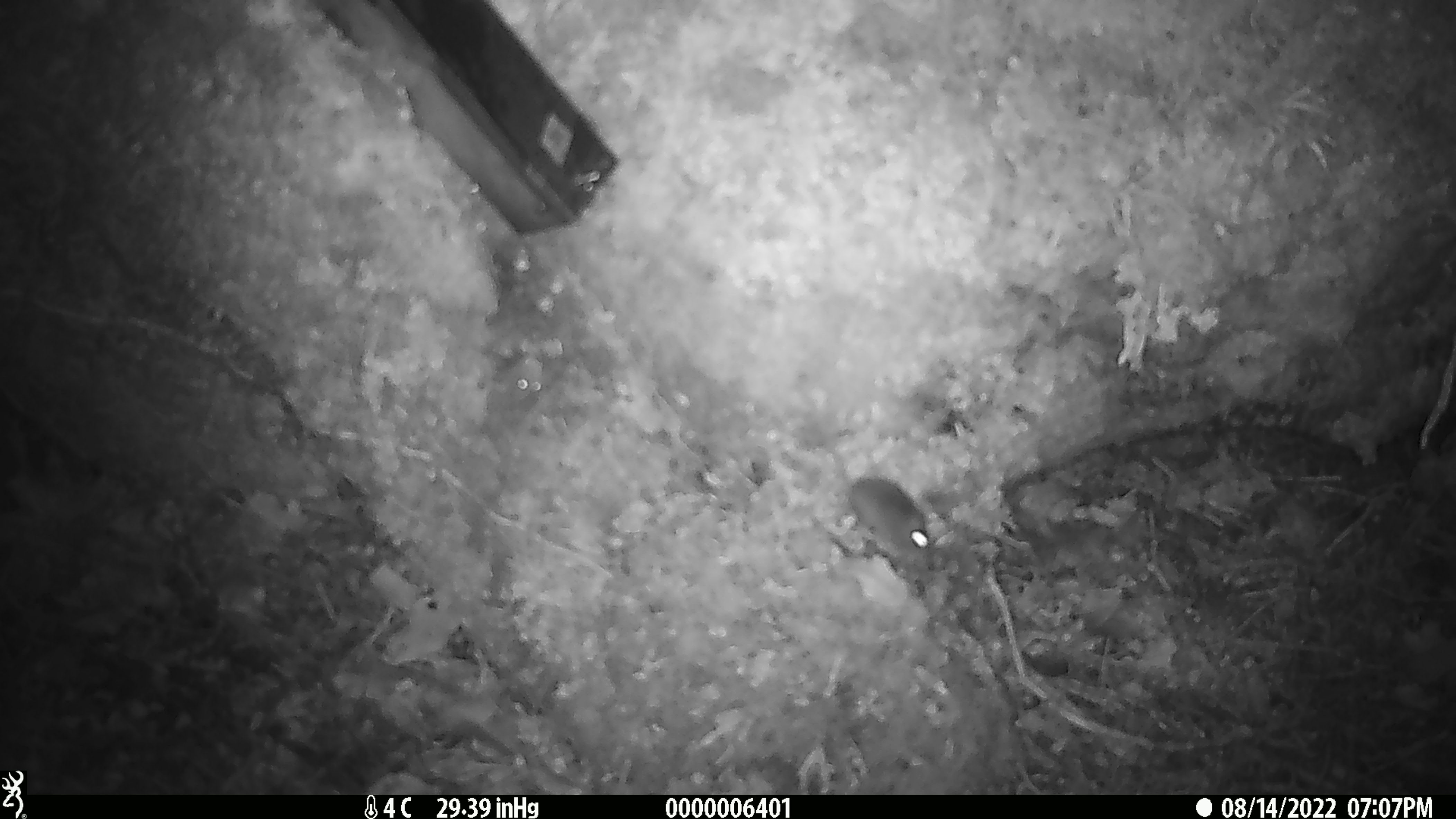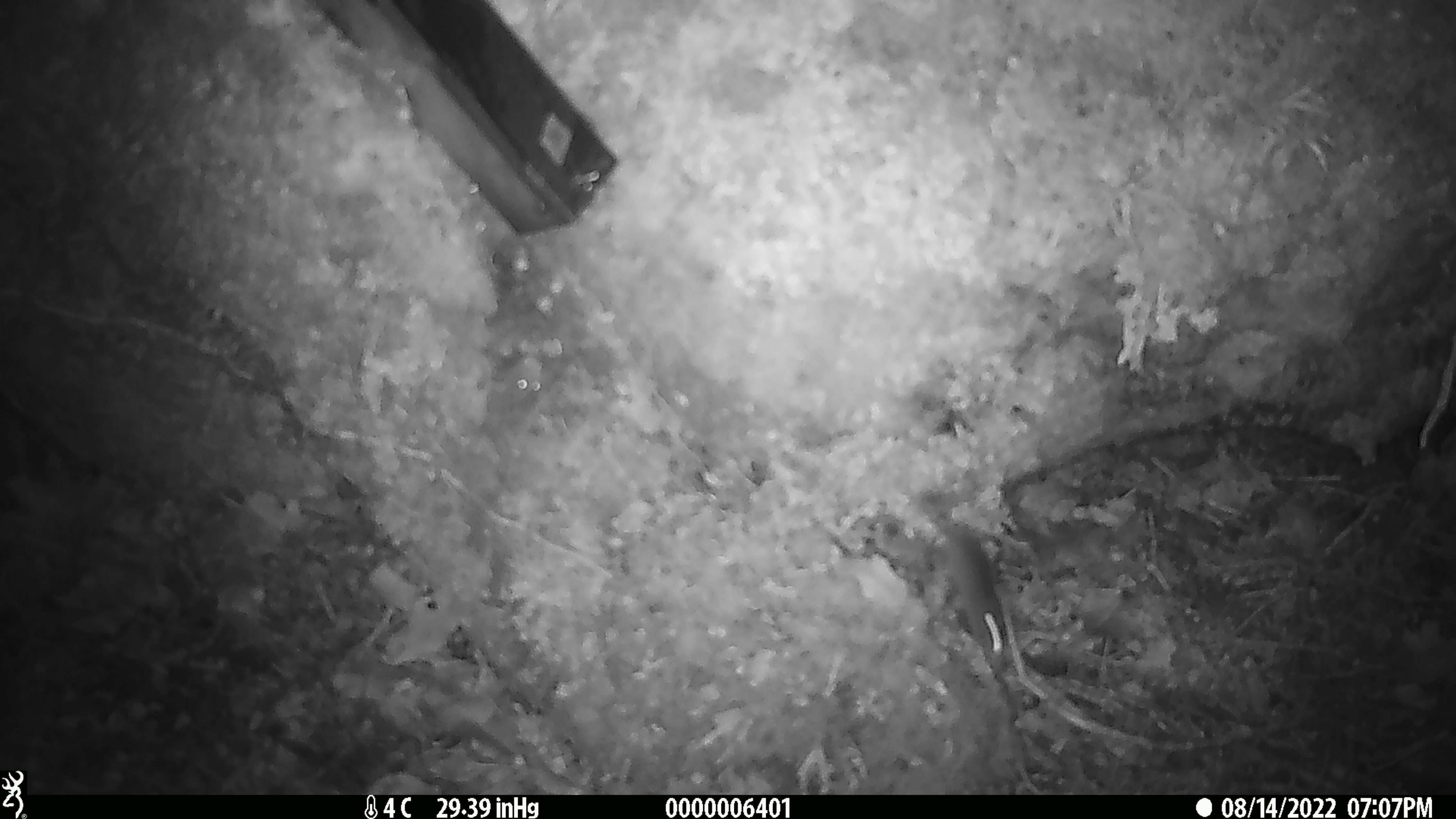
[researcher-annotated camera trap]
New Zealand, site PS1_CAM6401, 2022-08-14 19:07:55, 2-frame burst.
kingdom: Animalia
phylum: Chordata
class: Mammalia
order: Rodentia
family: Muridae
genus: Mus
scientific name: Mus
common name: mouse